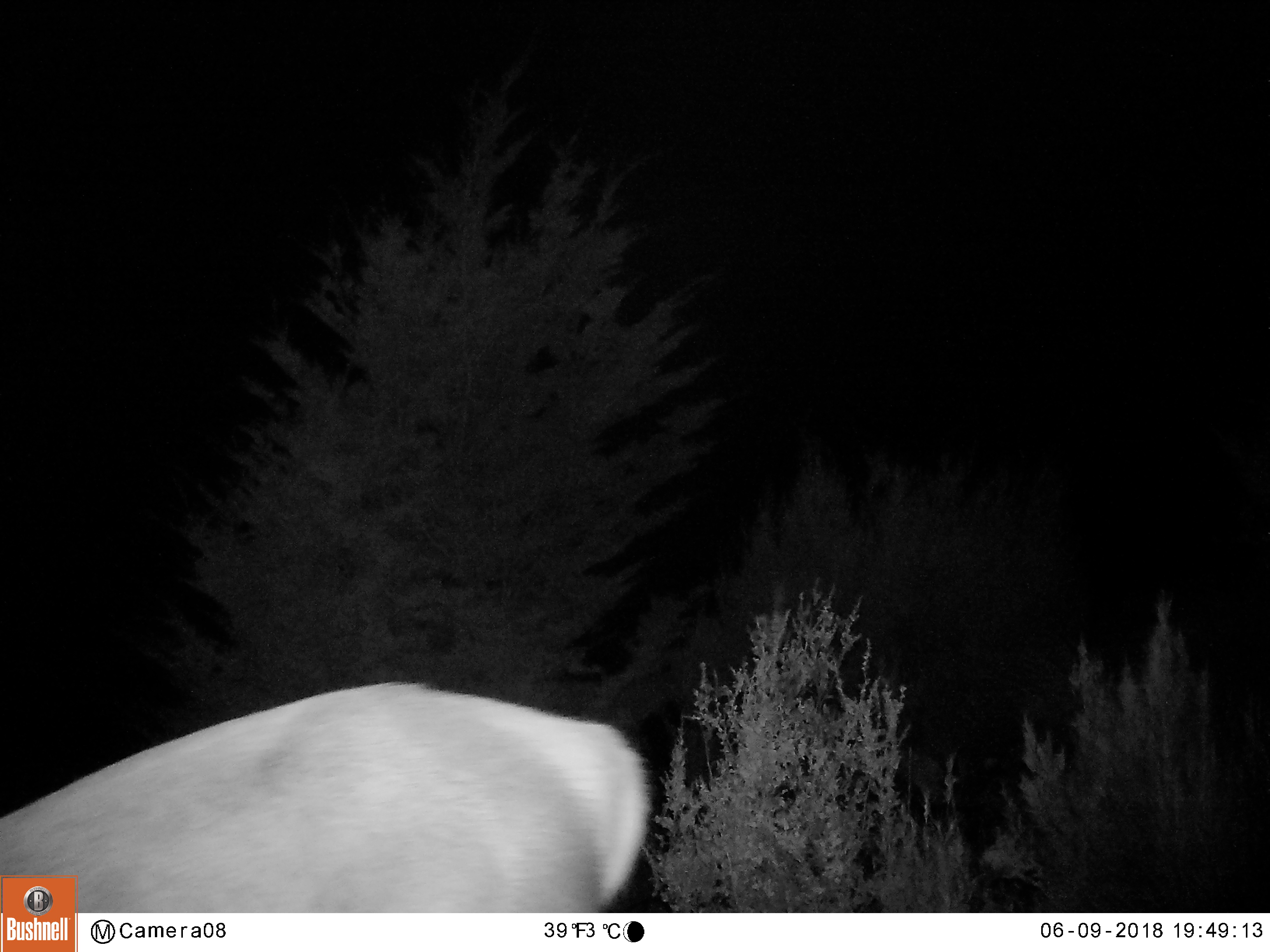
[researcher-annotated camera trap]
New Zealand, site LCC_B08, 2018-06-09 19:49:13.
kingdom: Animalia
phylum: Chordata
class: Mammalia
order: Artiodactyla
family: Cervidae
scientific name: Cervidae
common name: deer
Deer (Cervidae).